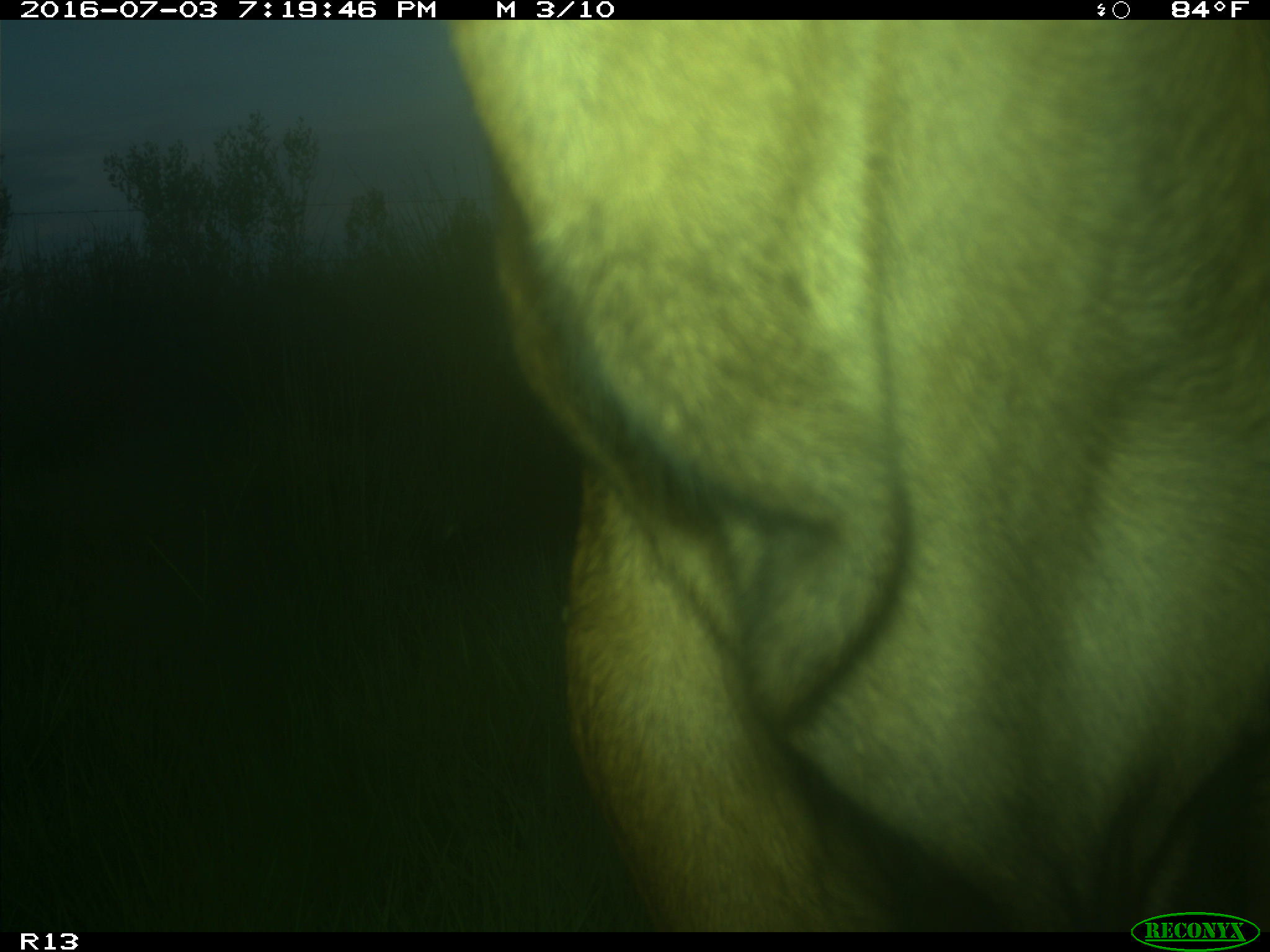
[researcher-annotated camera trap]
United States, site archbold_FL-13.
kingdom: Animalia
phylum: Chordata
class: Mammalia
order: Artiodactyla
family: Bovidae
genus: Bos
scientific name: Bos taurus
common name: domestic cow